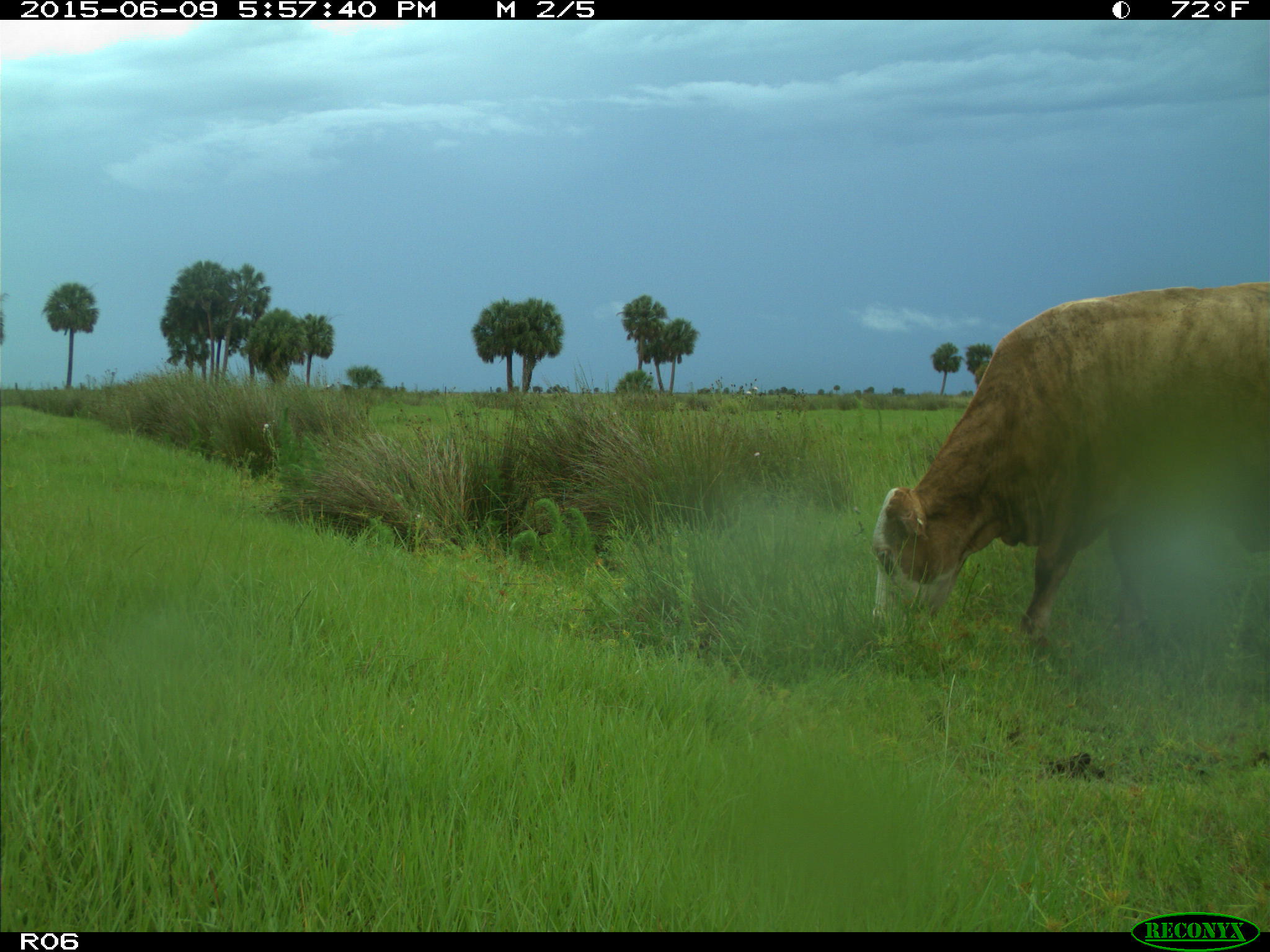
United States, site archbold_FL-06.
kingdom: Animalia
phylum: Chordata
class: Mammalia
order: Artiodactyla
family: Bovidae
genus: Bos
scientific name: Bos taurus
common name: domestic cow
Bos taurus (domestic cow).